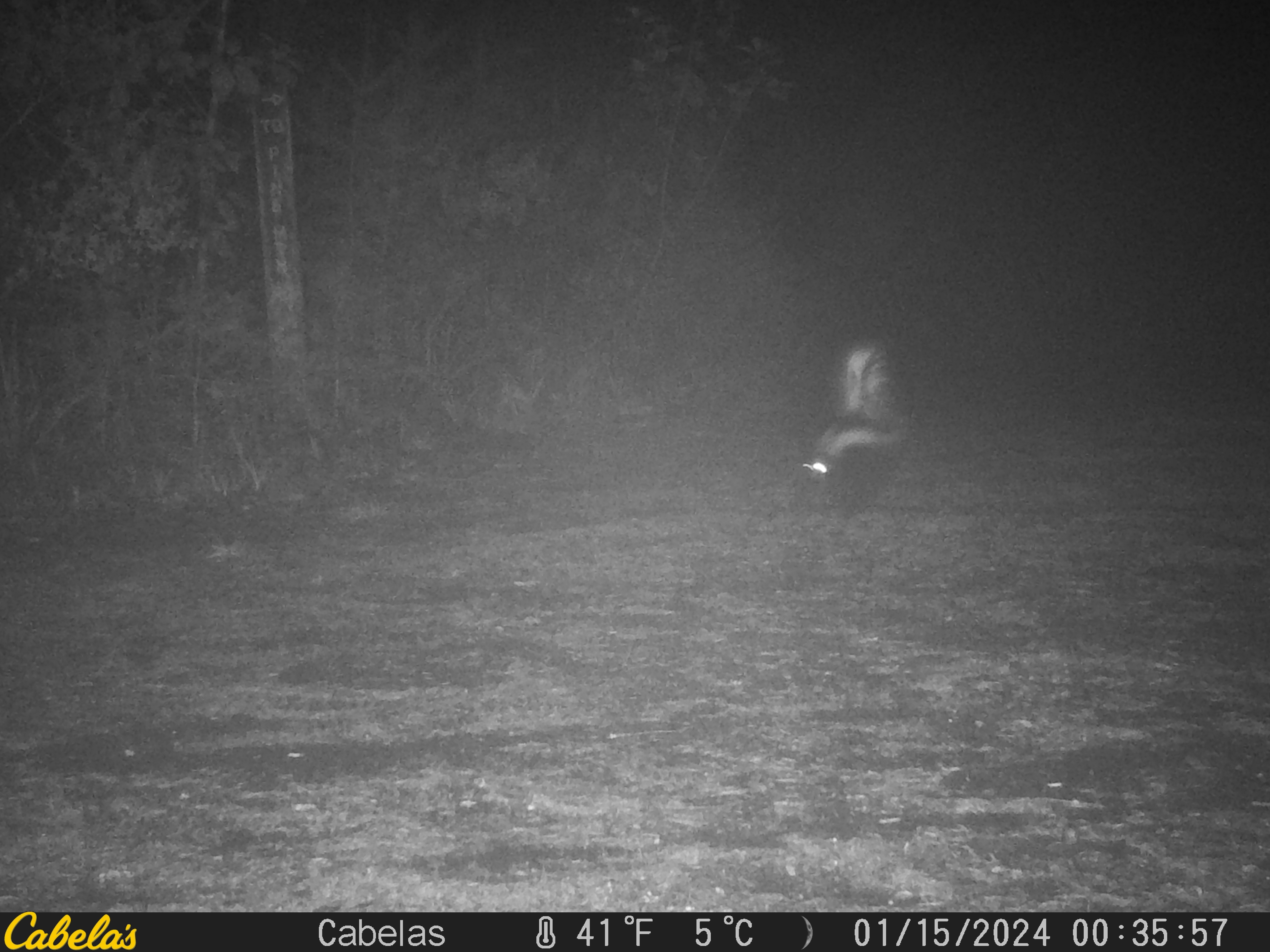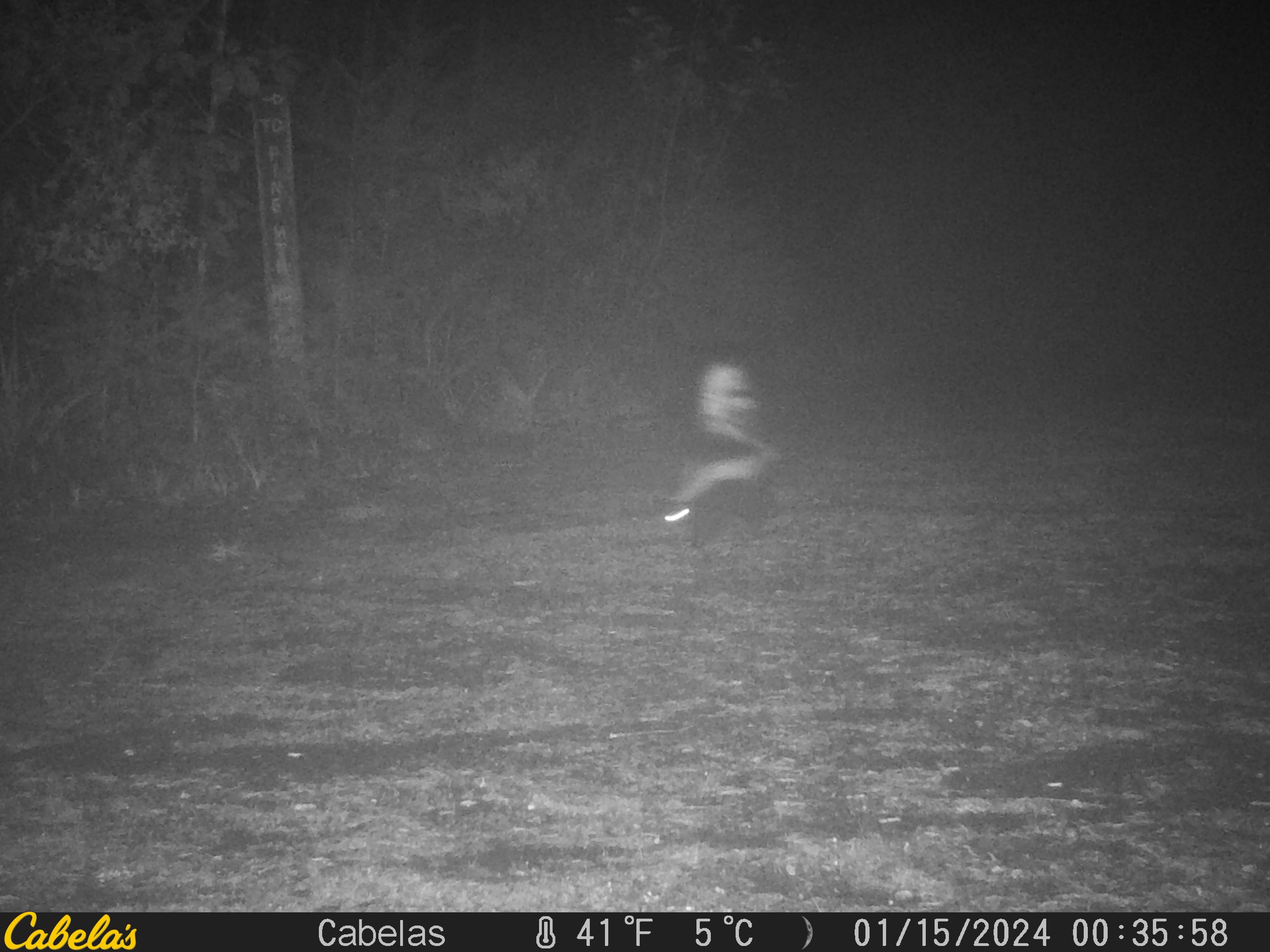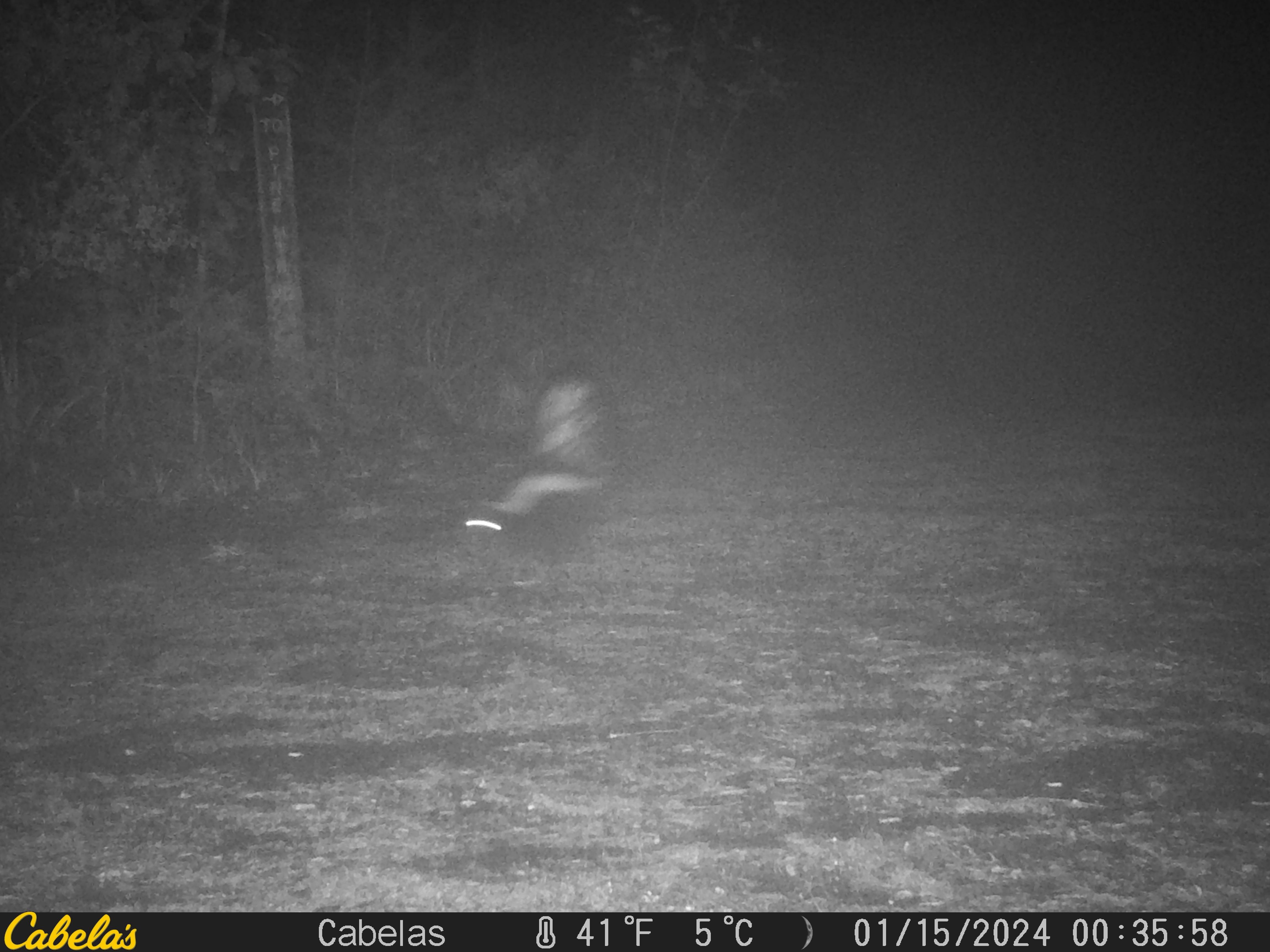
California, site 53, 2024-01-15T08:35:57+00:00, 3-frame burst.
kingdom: Animalia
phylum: Chordata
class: Mammalia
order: Carnivora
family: Mephitidae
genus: Mephitis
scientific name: Mephitis mephitis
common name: striped skunk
Striped skunk (Mephitis mephitis).